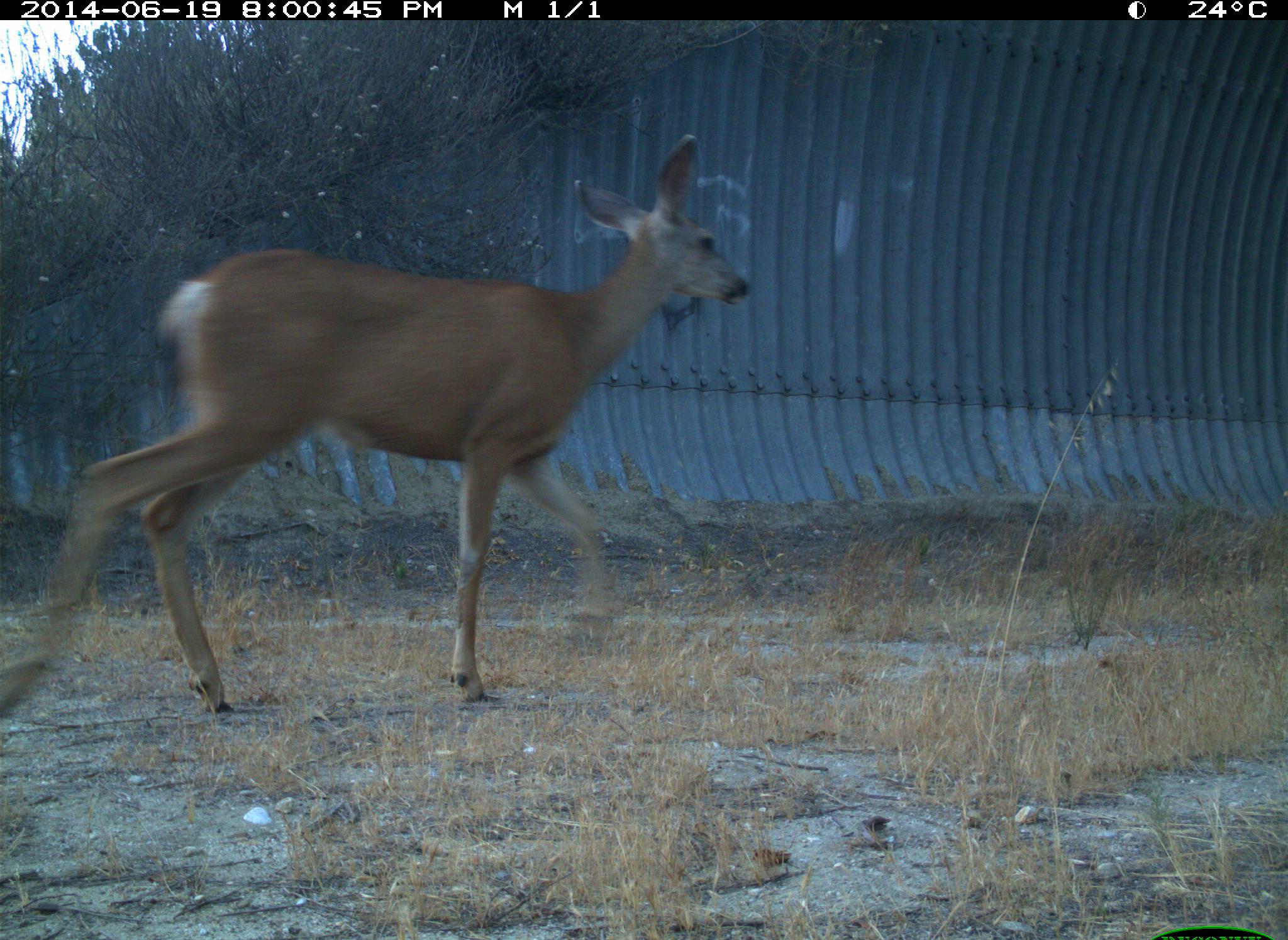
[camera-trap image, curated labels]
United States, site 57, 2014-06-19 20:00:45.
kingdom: Animalia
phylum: Chordata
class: Mammalia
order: Artiodactyla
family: Cervidae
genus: Odocoileus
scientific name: Odocoileus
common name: deer